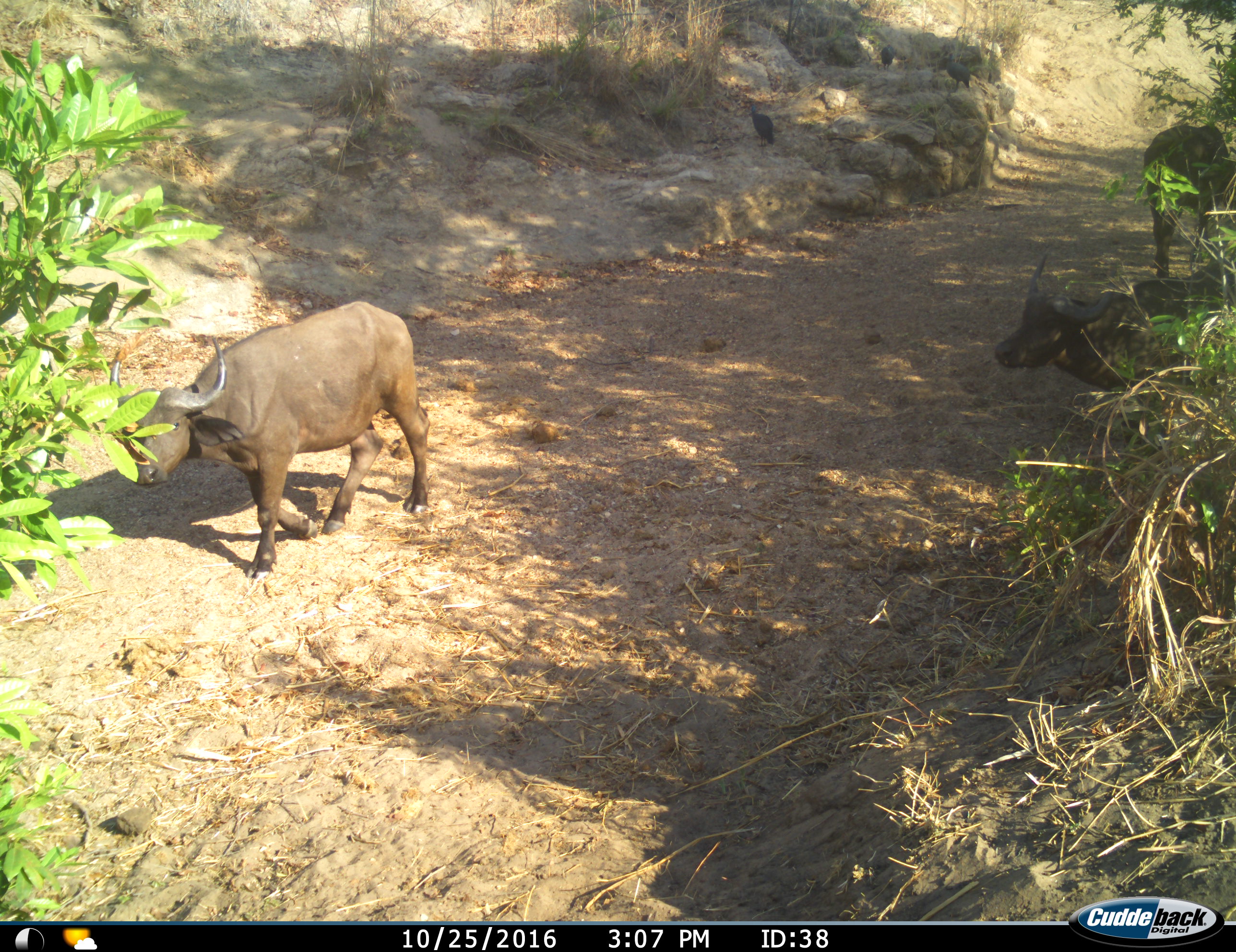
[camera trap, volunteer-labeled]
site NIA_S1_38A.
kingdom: Animalia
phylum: Chordata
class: Mammalia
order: Artiodactyla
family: Bovidae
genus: Syncerus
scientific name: Syncerus caffer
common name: african buffalo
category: buffalo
Buffalo (african buffalo) (Syncerus caffer), count 3. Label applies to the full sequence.